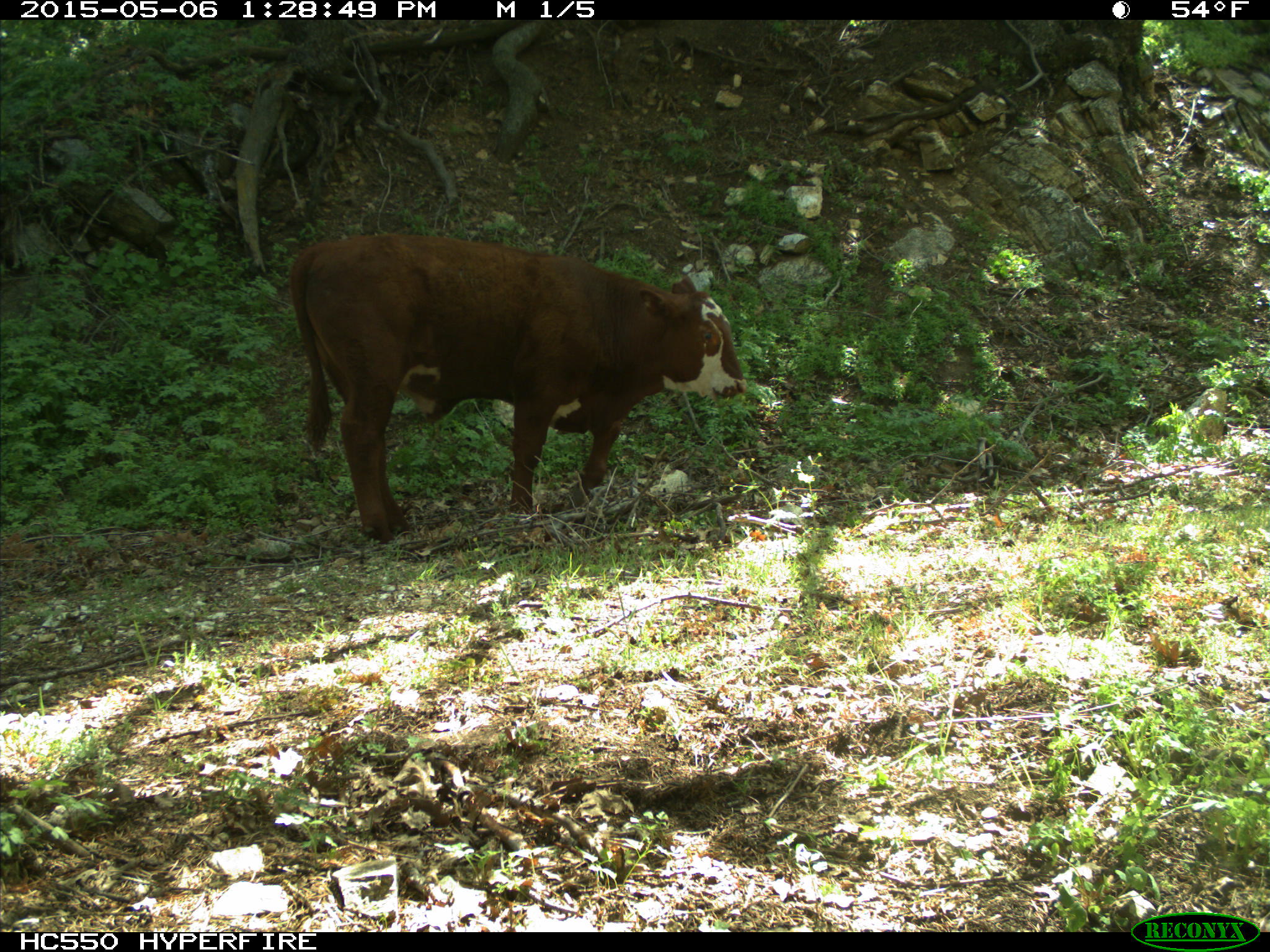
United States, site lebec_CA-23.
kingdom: Animalia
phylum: Chordata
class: Mammalia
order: Artiodactyla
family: Bovidae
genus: Bos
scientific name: Bos taurus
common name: domestic cow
Bos taurus (domestic cow).